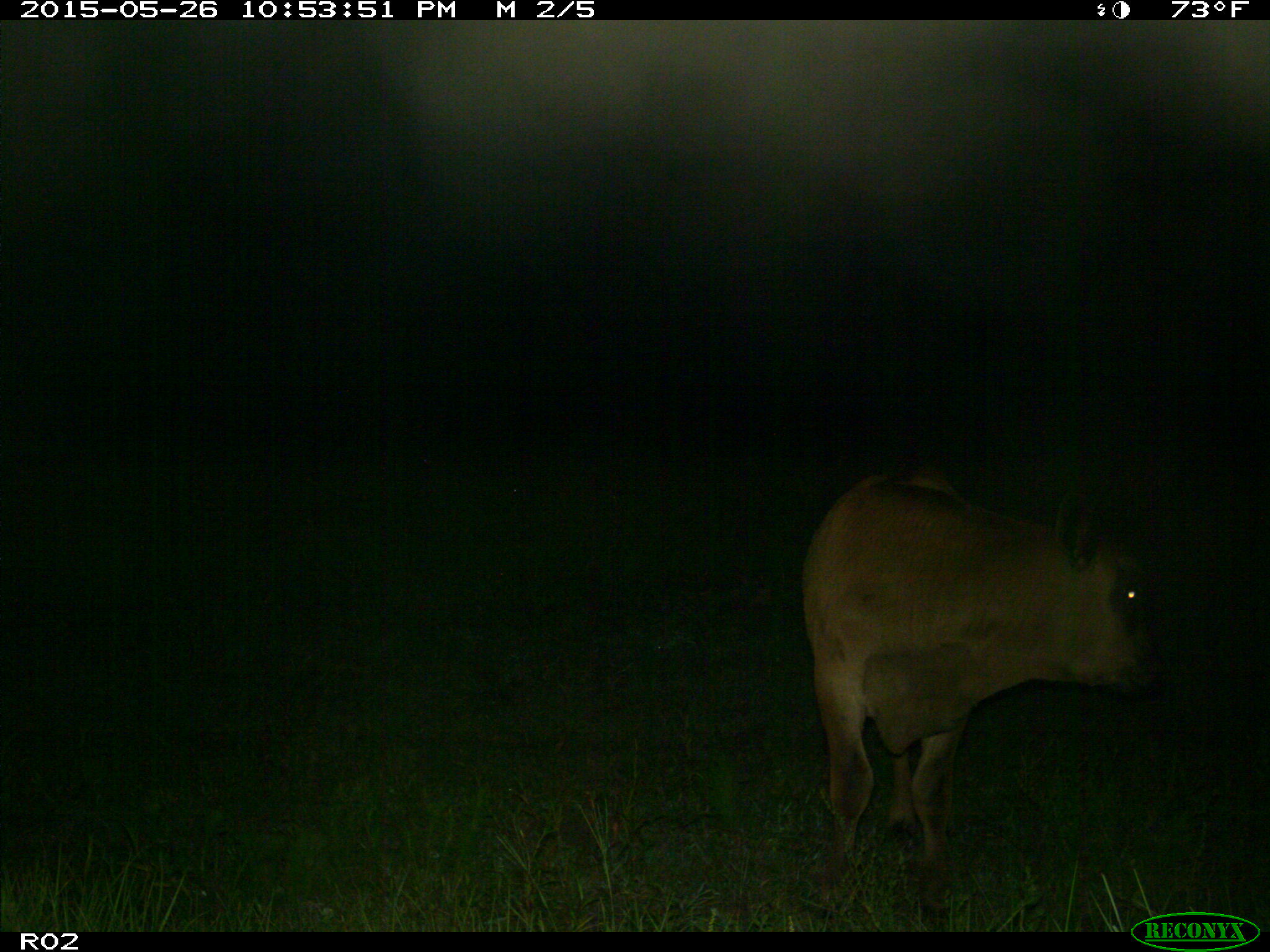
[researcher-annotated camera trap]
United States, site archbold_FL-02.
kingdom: Animalia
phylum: Chordata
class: Mammalia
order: Artiodactyla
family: Bovidae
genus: Bos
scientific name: Bos taurus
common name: domestic cow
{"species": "Bos taurus (domestic cow)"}